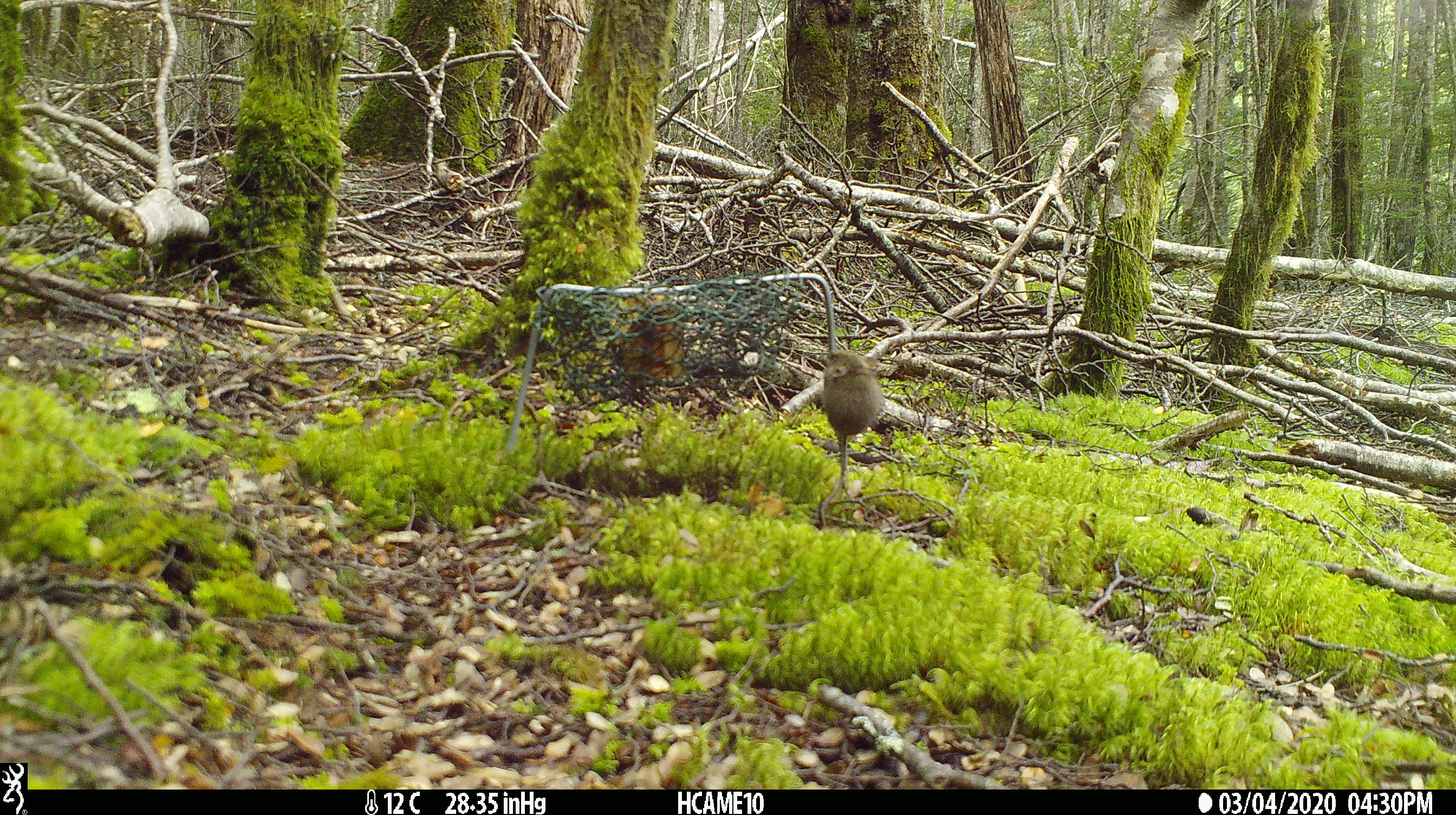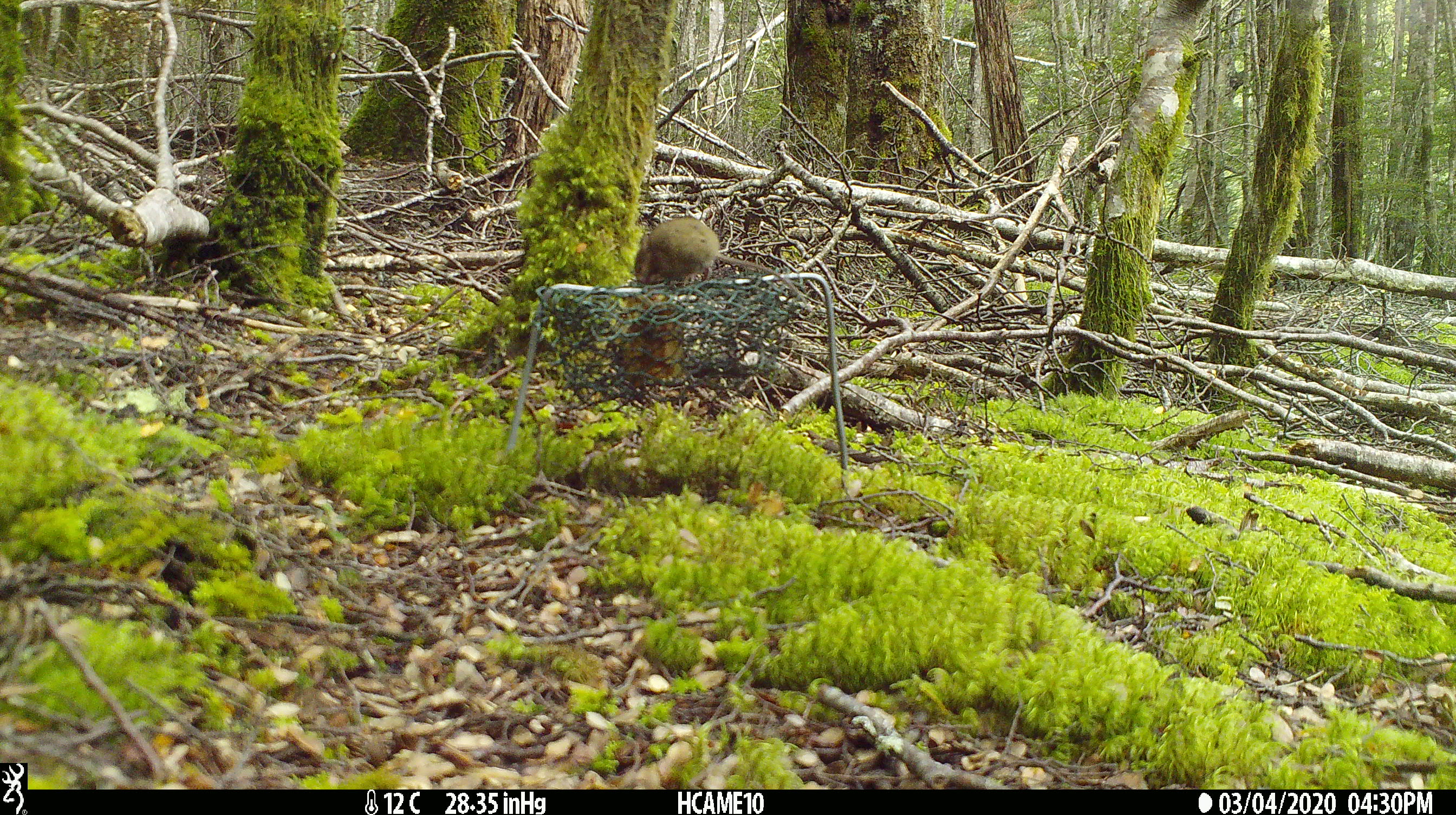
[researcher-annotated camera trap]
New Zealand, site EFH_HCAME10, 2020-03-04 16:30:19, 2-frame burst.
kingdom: Animalia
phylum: Chordata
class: Mammalia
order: Rodentia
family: Muridae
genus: Mus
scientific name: Mus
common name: mouse